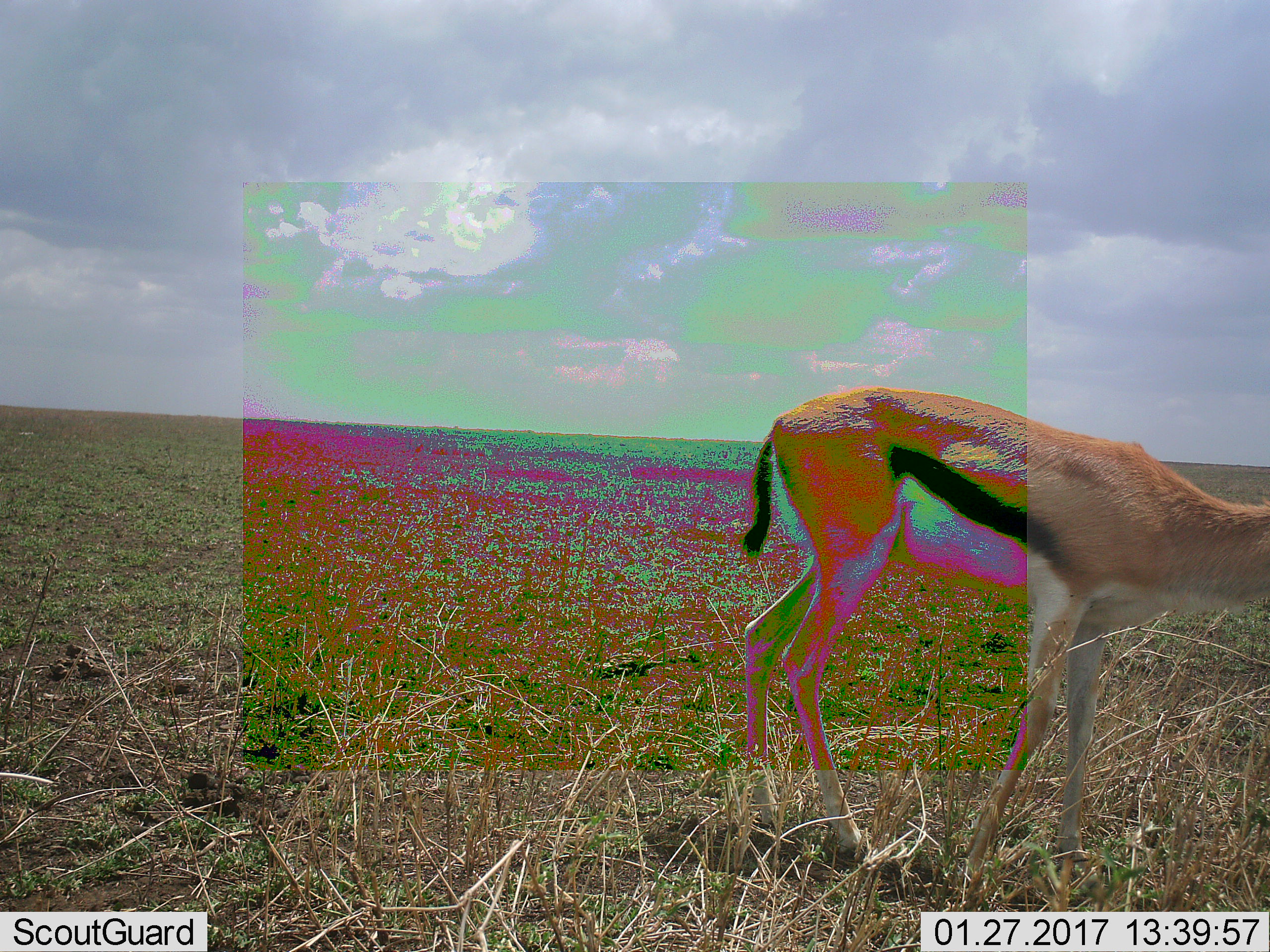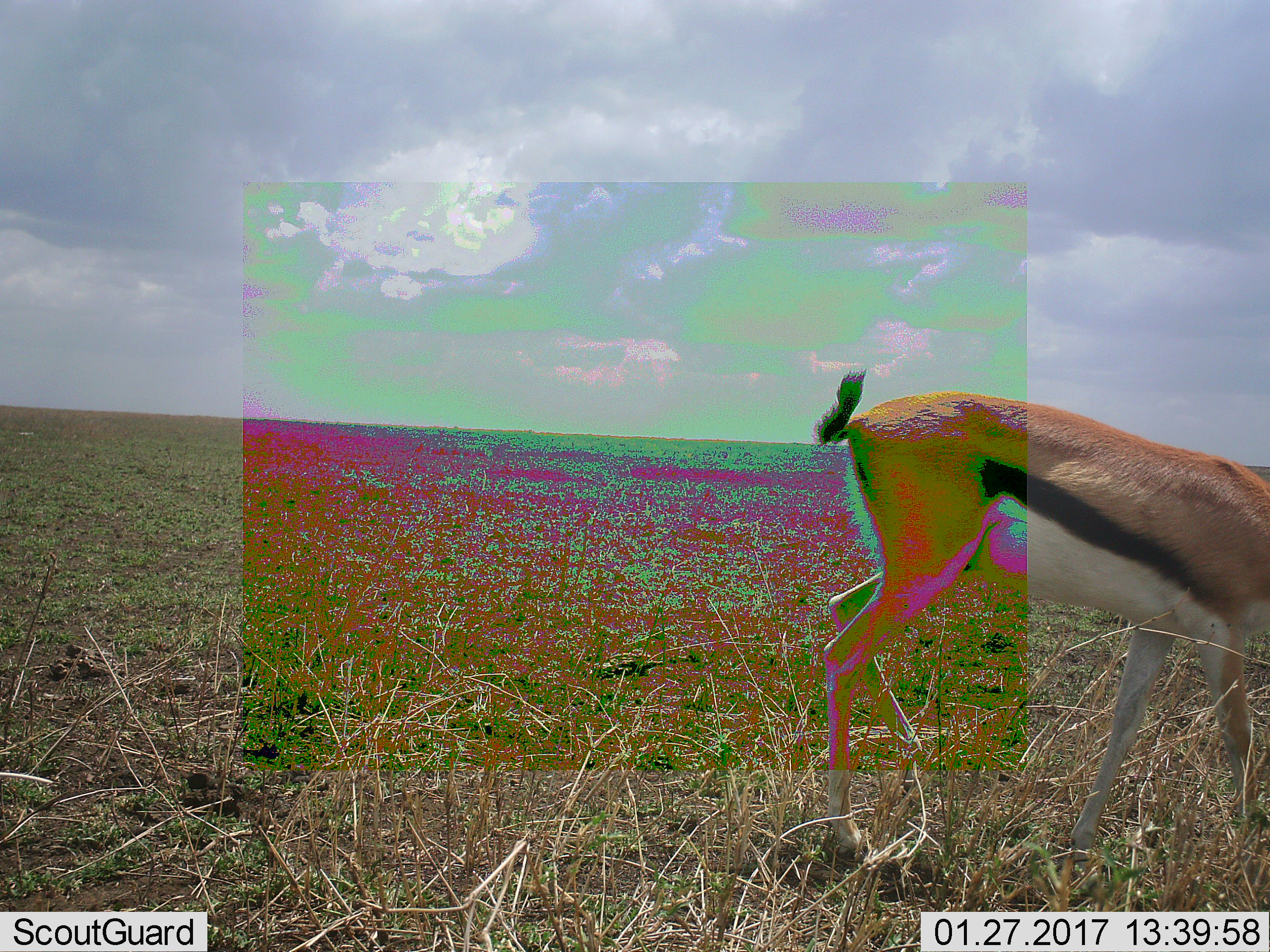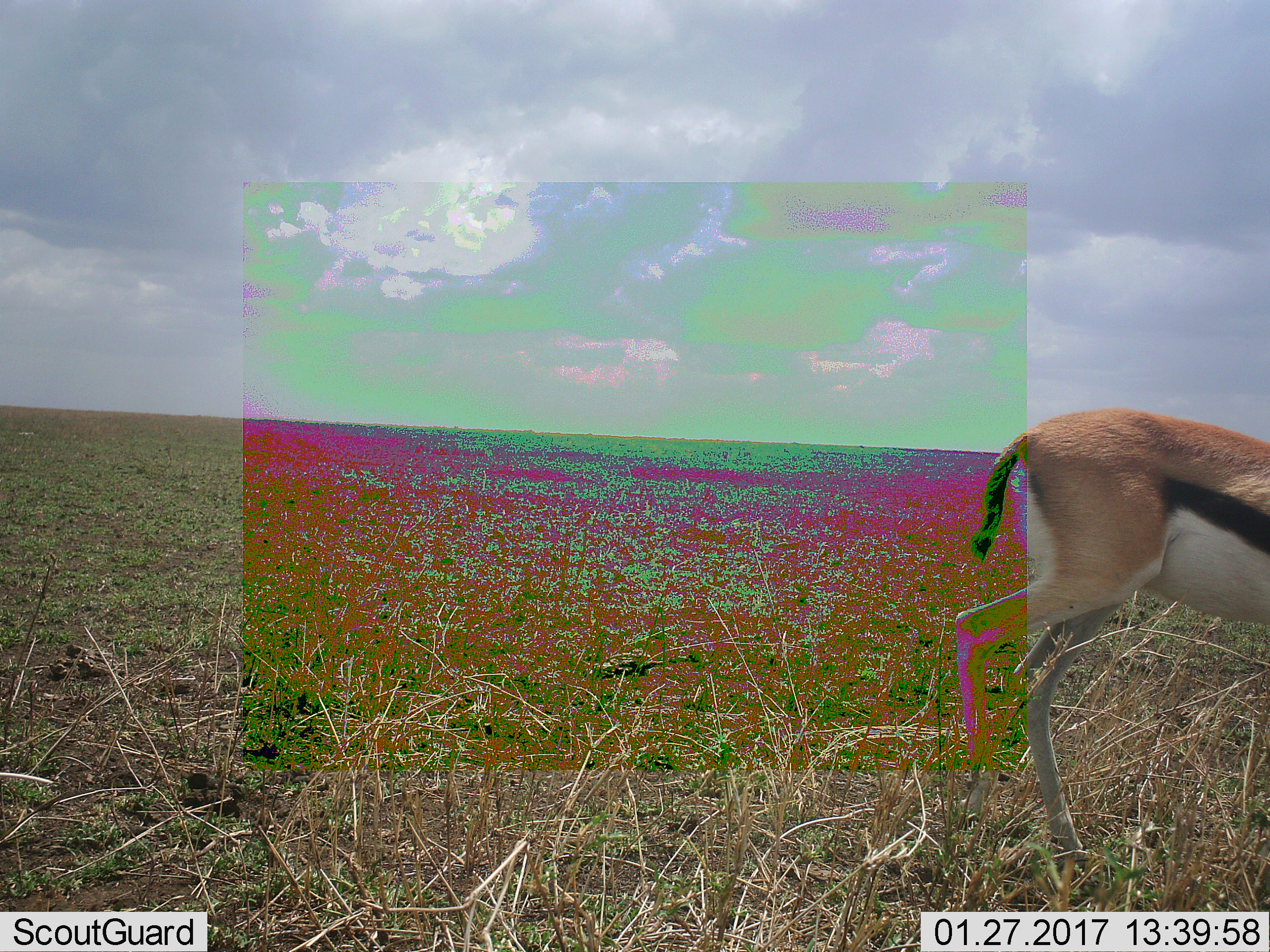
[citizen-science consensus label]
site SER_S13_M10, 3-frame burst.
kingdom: Animalia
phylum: Chordata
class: Mammalia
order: Artiodactyla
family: Bovidae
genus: Eudorcas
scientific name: Eudorcas thomsonii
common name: thomson's gazelle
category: gazellethomsons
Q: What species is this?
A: Gazellethomsons (thomson's gazelle) (Eudorcas thomsonii).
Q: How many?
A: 1.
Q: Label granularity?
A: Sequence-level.